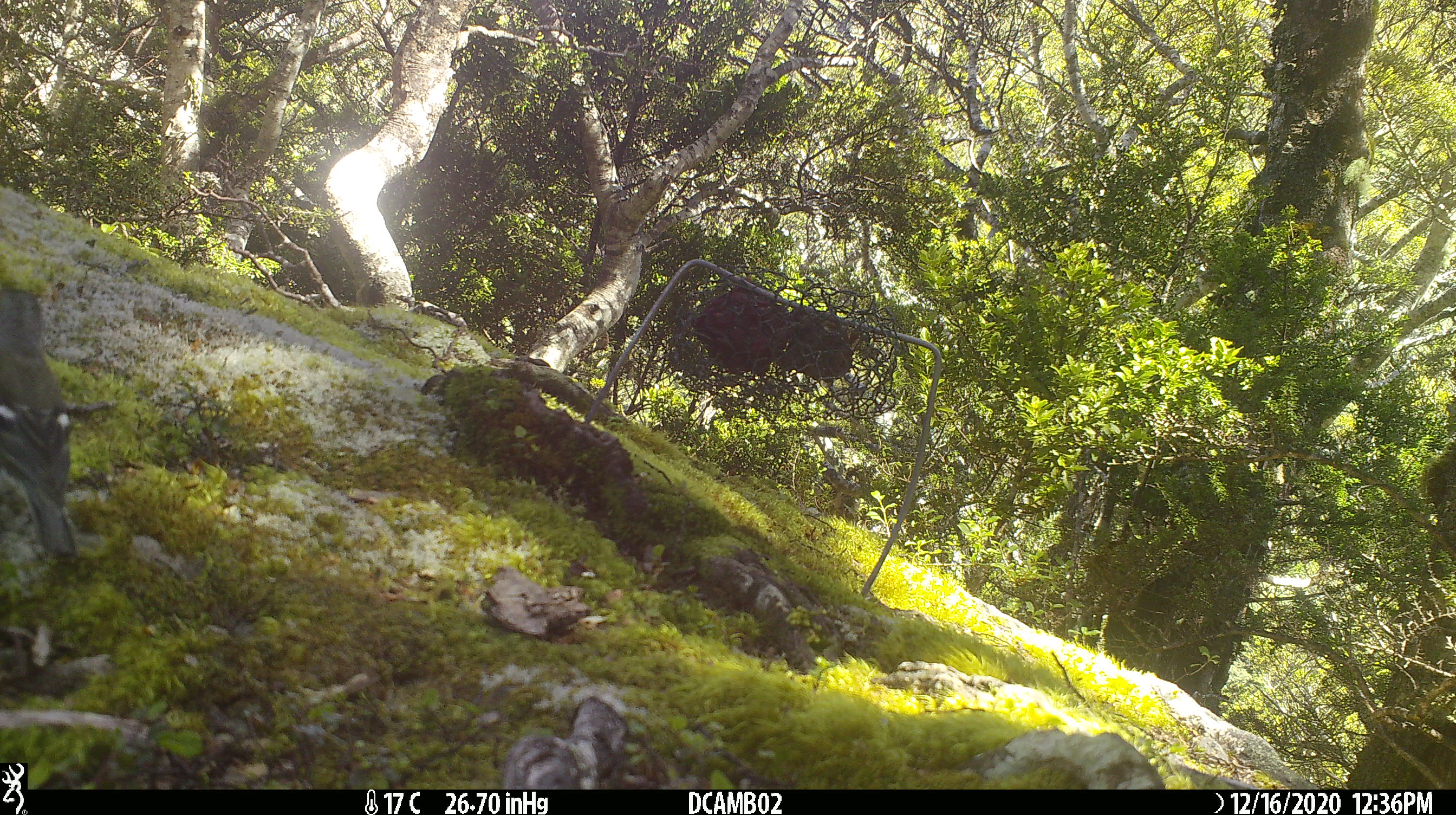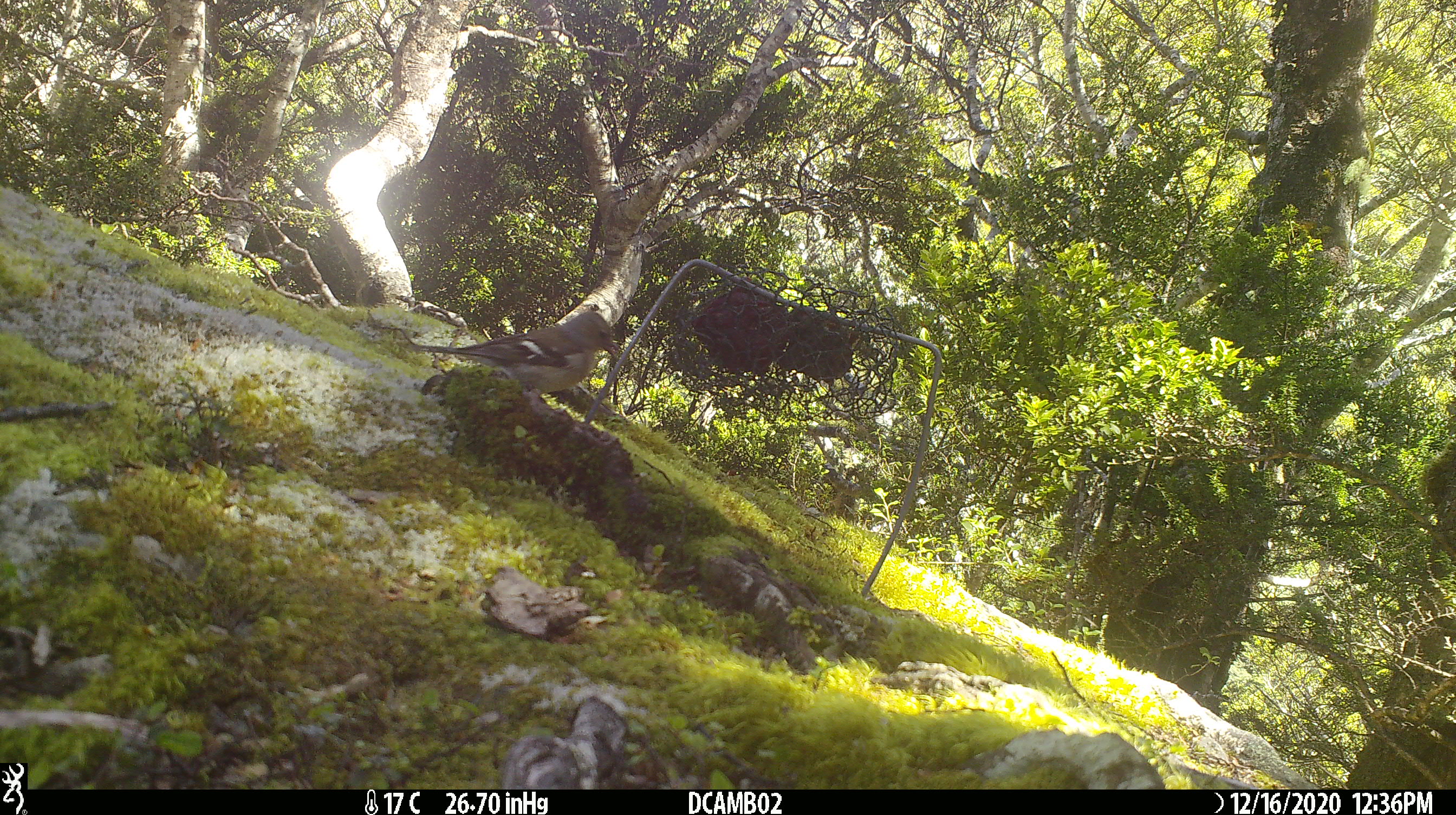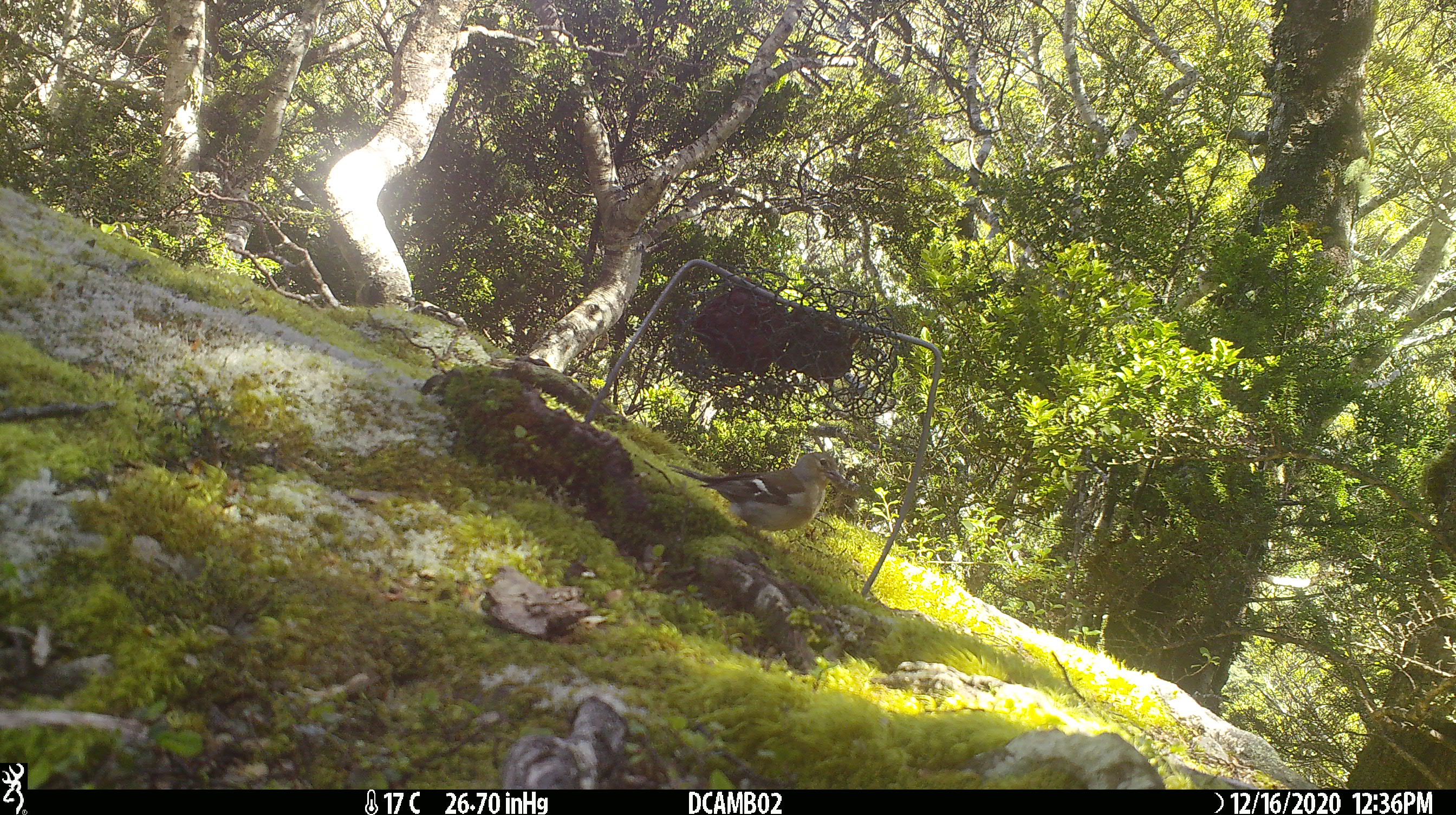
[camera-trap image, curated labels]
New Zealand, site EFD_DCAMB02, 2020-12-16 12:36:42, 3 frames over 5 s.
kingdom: Animalia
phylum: Chordata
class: Aves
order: Passeriformes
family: Fringillidae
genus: Fringilla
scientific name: Fringilla coelebs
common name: common chaffinch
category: chaffinch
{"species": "chaffinch (common chaffinch) (Fringilla coelebs)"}